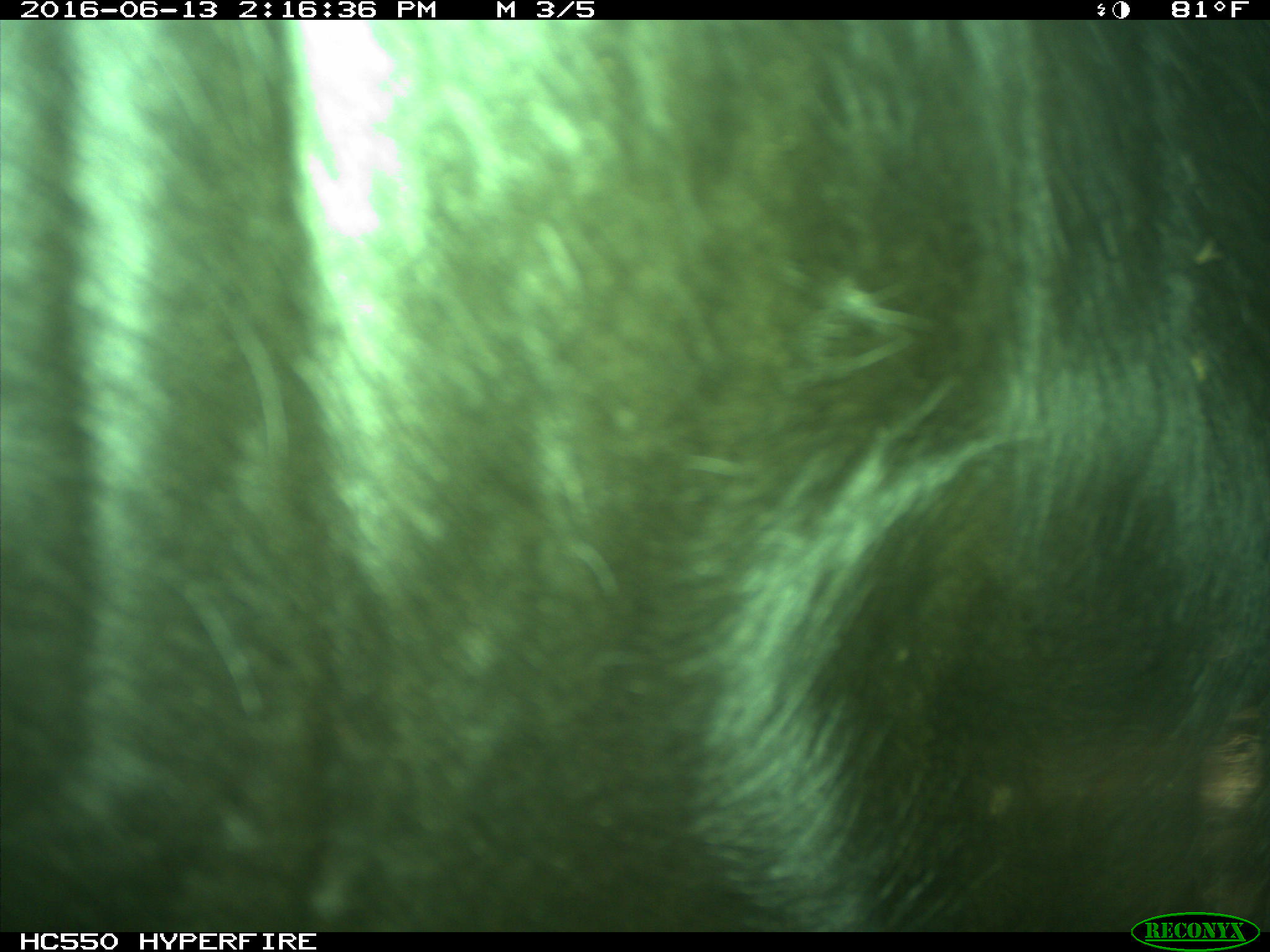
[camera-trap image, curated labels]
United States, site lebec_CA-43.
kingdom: Animalia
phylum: Chordata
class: Mammalia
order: Artiodactyla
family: Bovidae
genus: Bos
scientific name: Bos taurus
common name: domestic cow